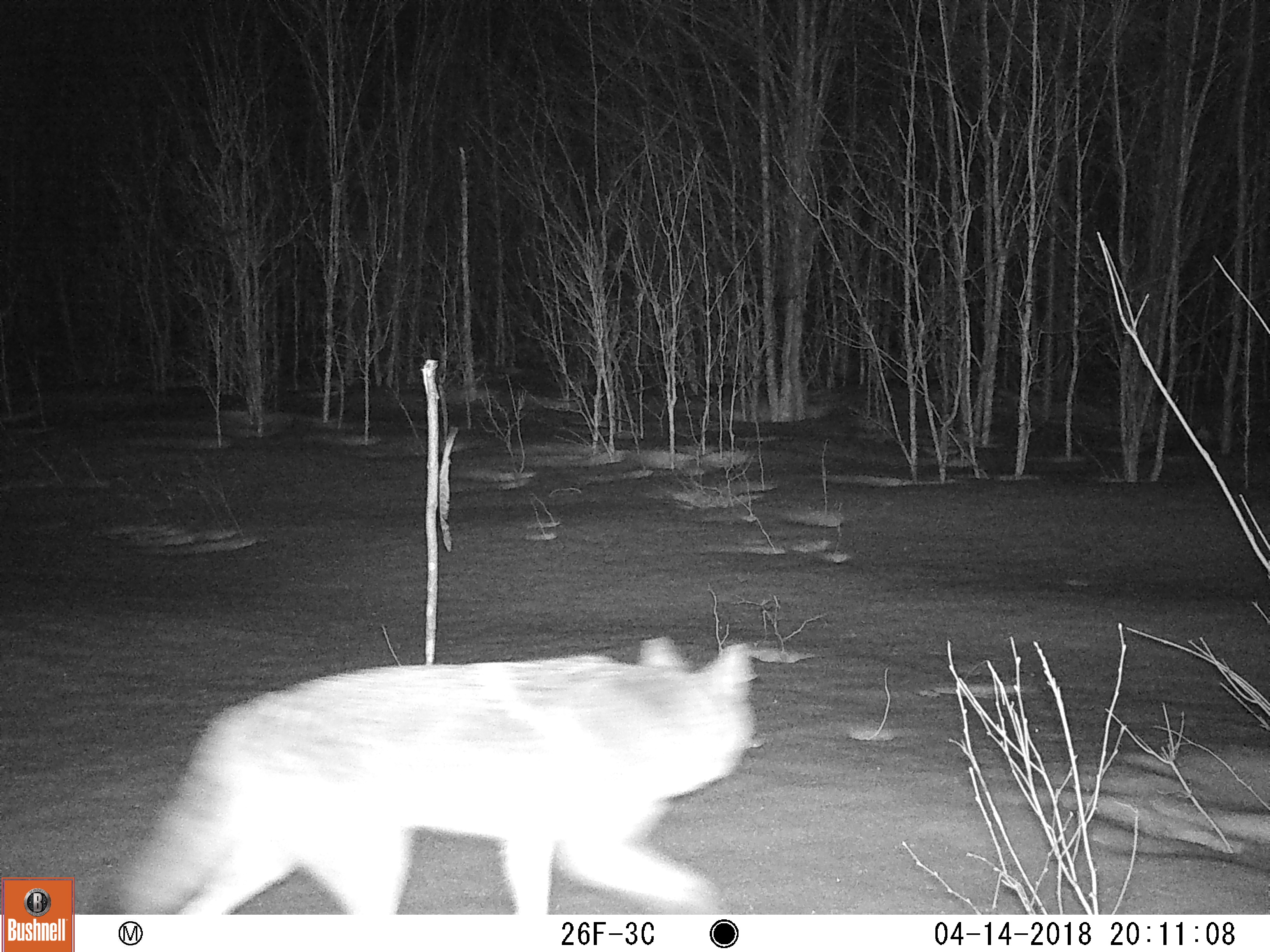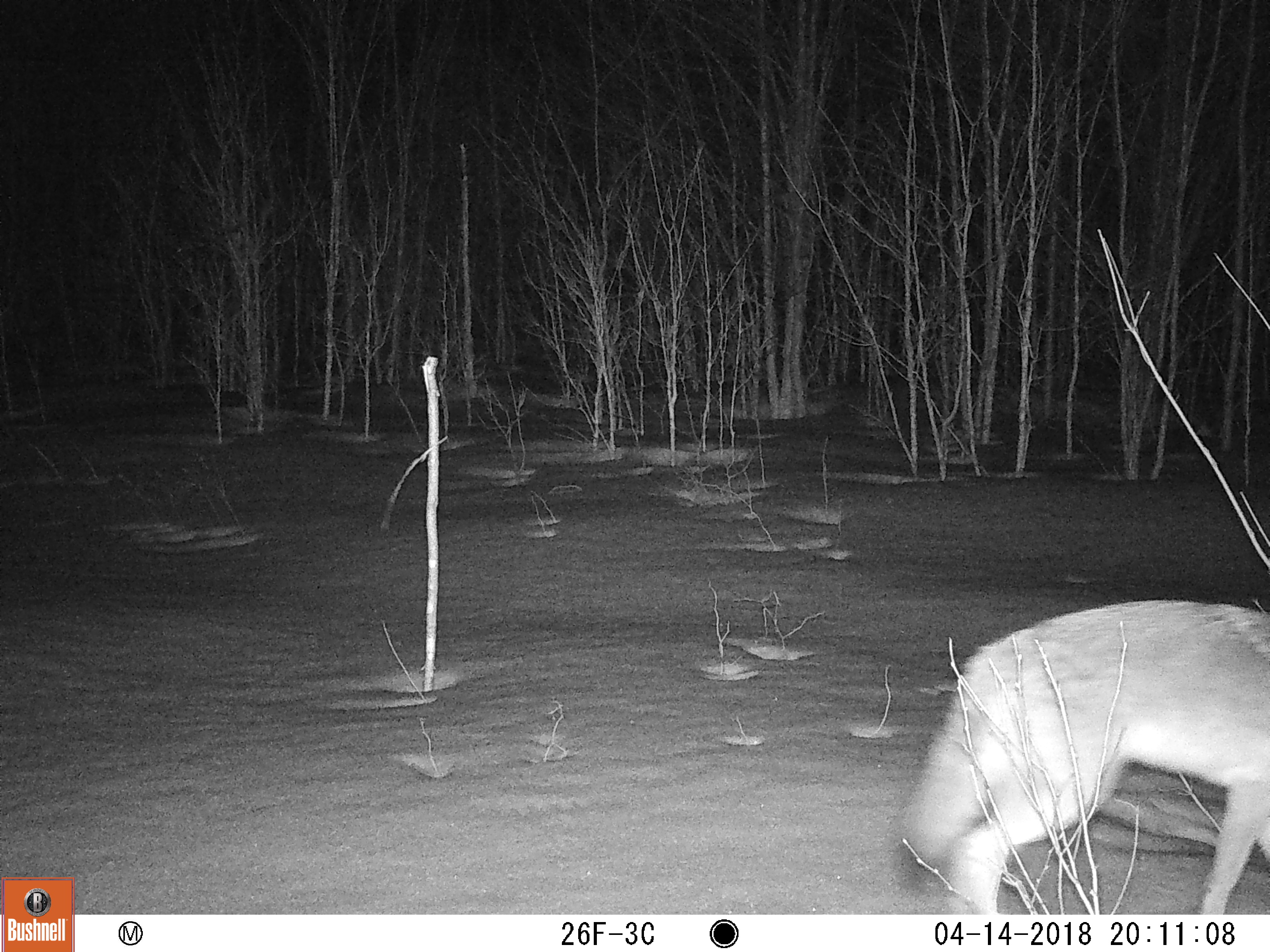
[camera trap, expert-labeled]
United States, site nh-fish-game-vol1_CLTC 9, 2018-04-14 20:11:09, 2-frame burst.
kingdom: Animalia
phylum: Chordata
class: Mammalia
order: Carnivora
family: Canidae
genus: Canis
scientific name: Canis latrans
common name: coyote